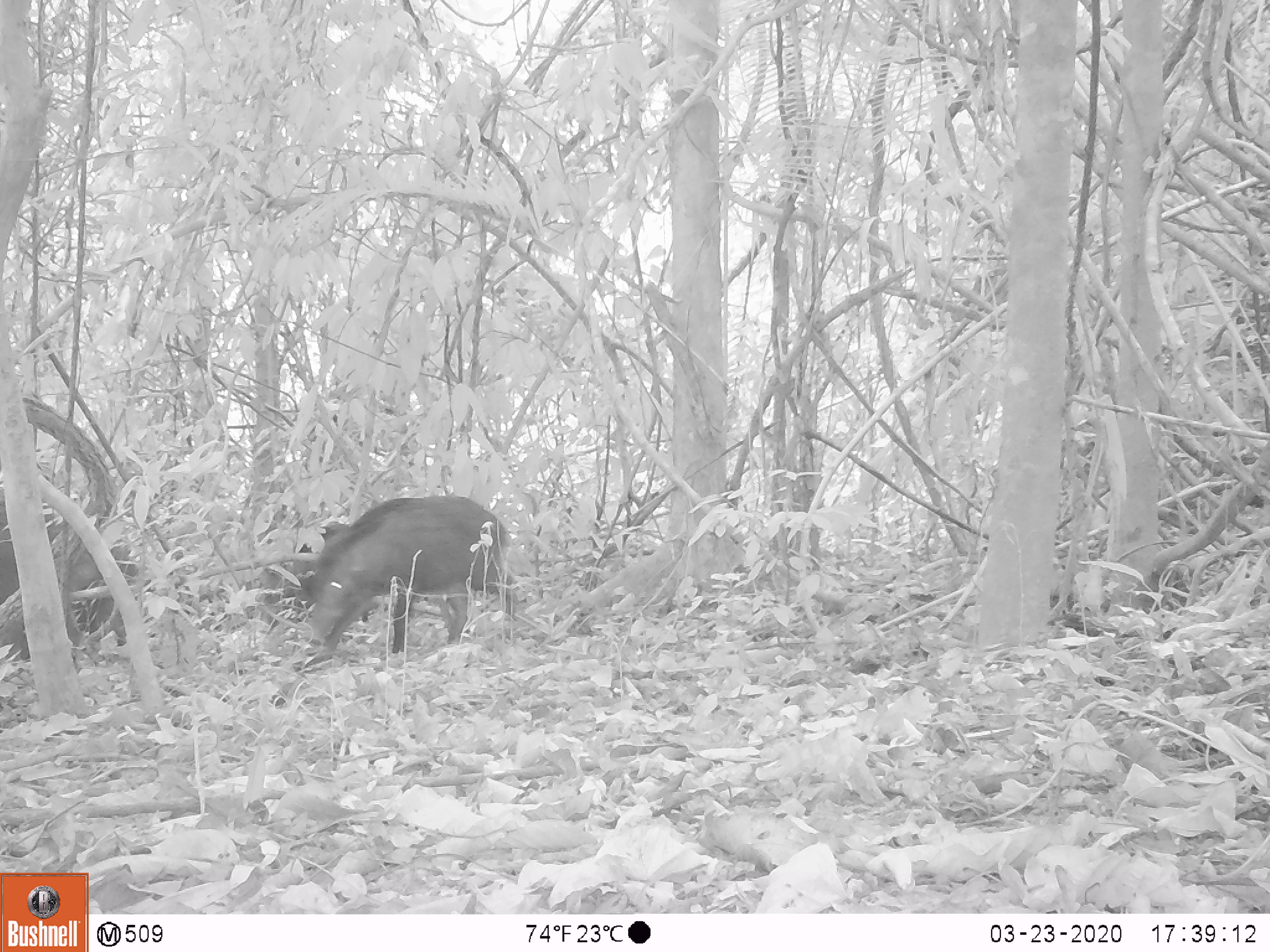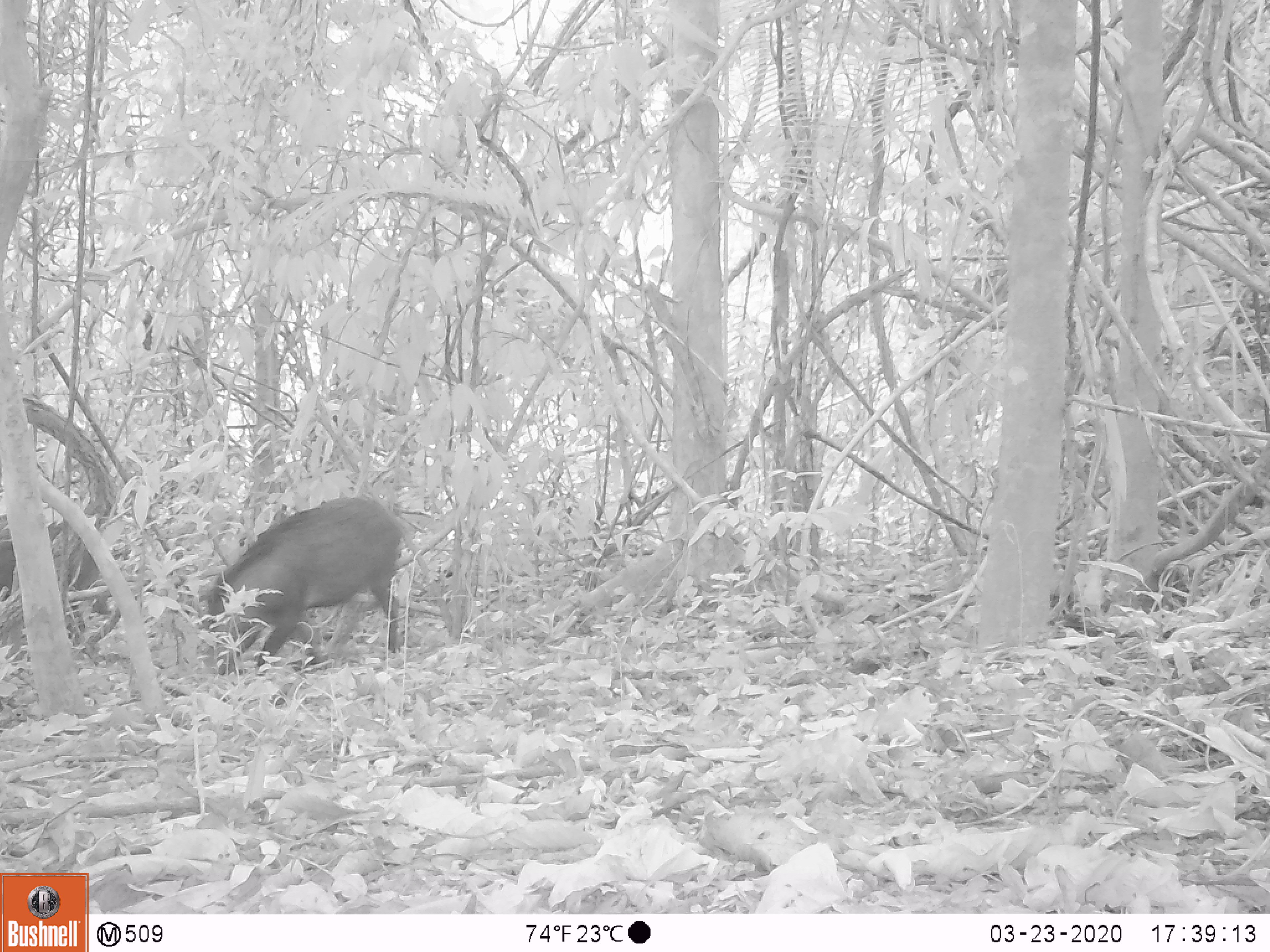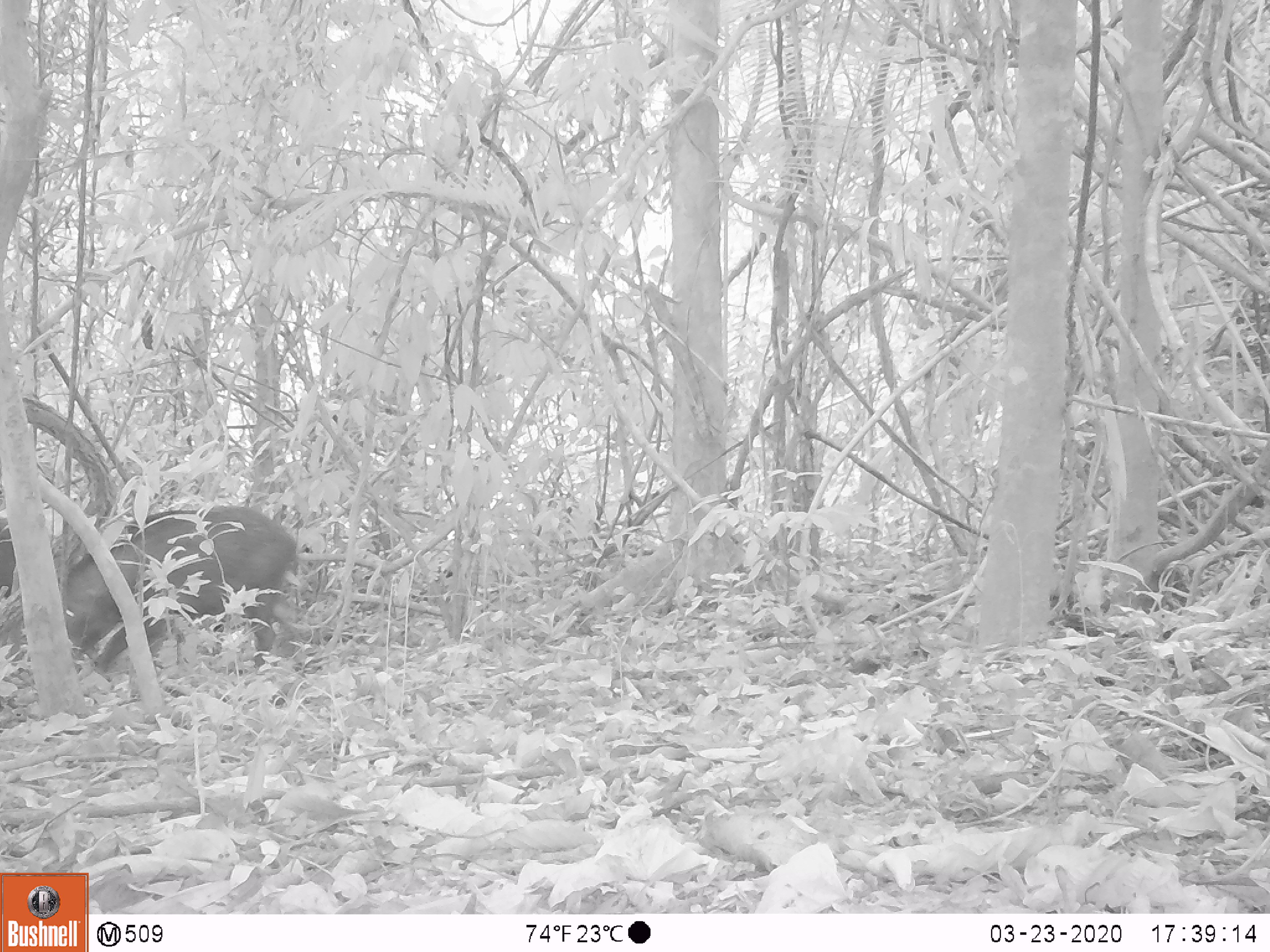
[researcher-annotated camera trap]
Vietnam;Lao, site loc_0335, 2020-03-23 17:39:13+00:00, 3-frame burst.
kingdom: Animalia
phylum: Chordata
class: Mammalia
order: Artiodactyla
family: Suidae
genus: Sus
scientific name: Sus scrofa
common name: eurasian wild pig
Eurasian wild pig (Sus scrofa). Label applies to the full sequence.